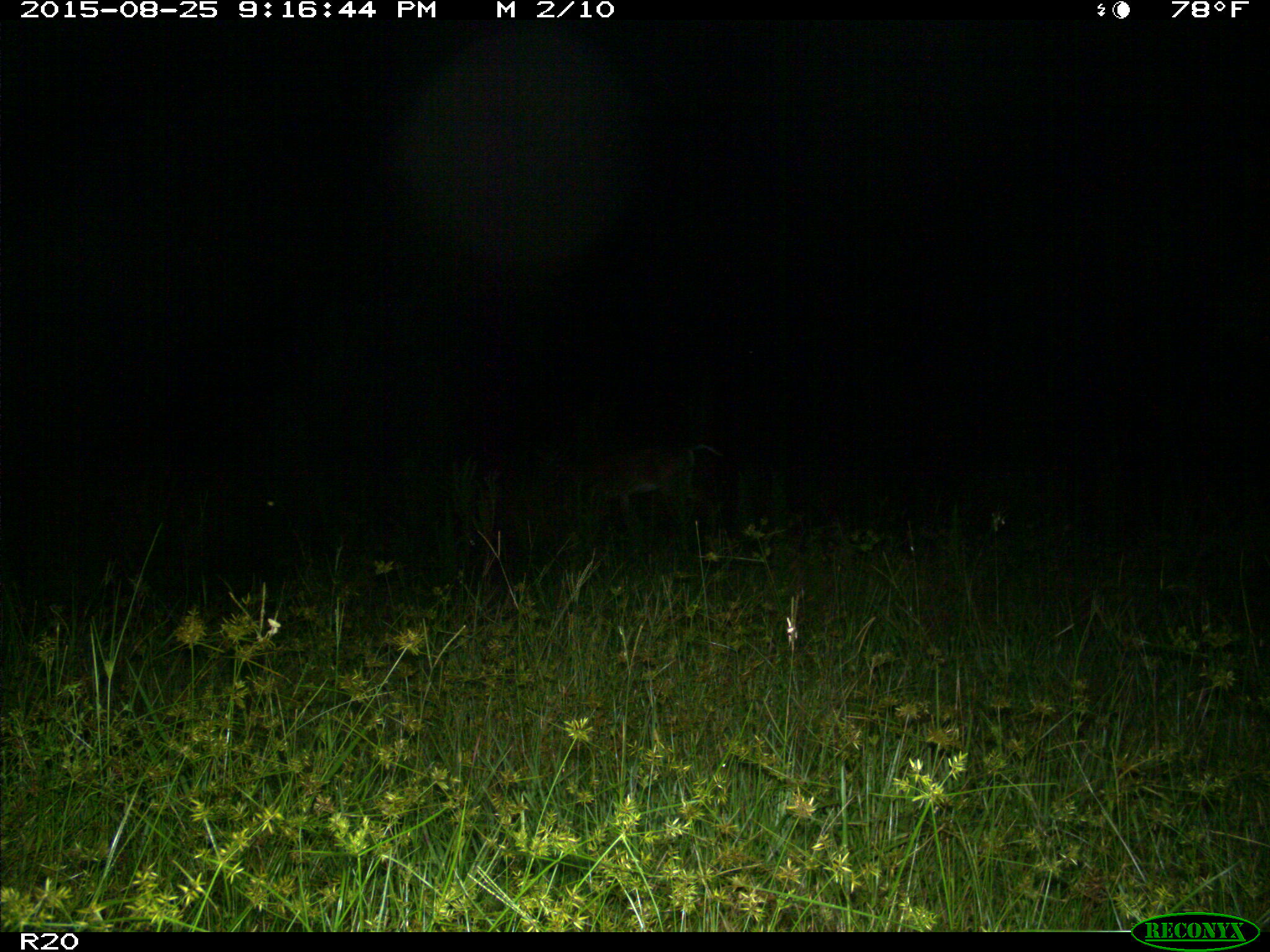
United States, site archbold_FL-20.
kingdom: Animalia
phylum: Chordata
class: Mammalia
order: Artiodactyla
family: Cervidae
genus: Odocoileus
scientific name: Odocoileus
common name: deer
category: unidentified deer